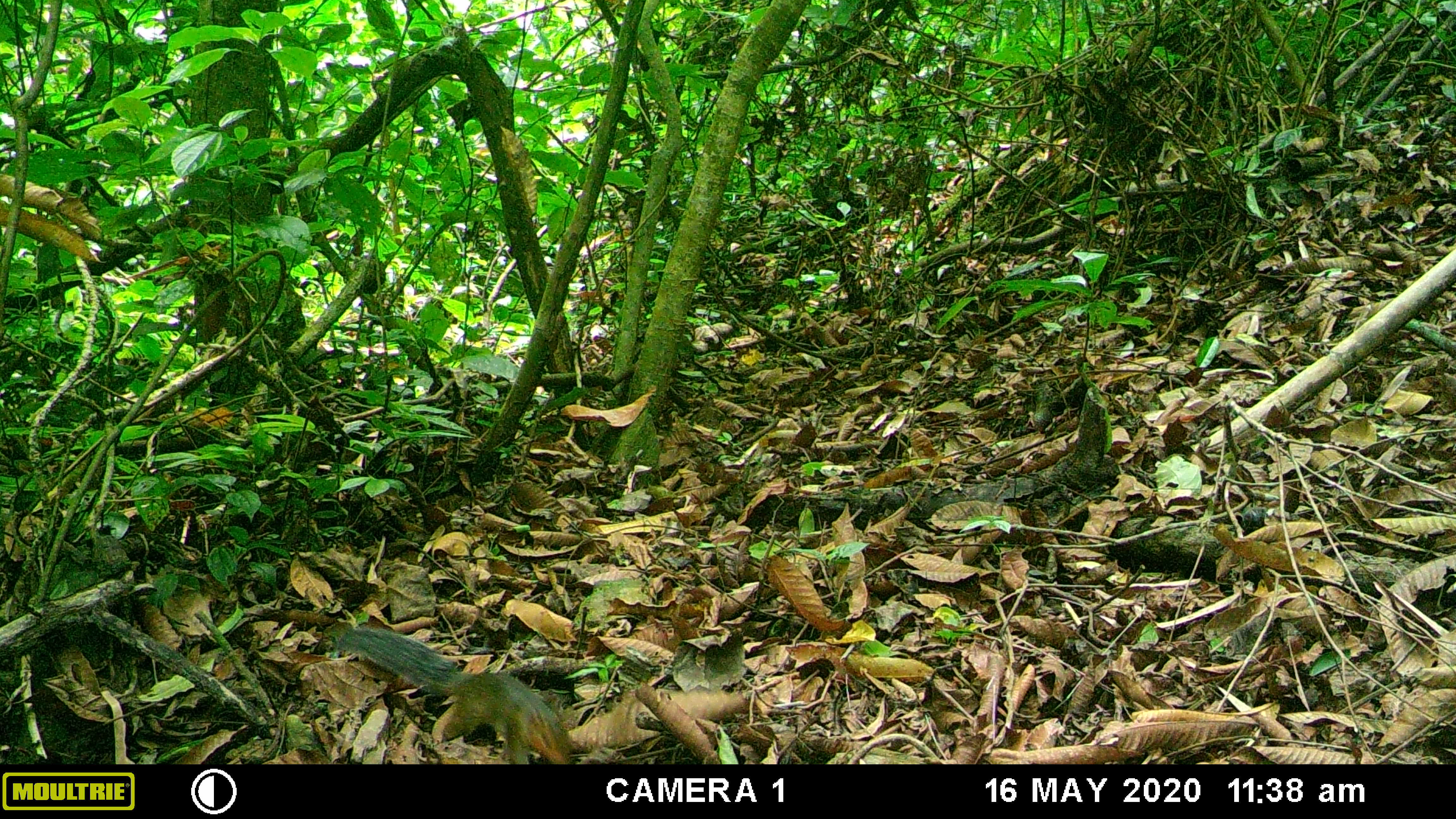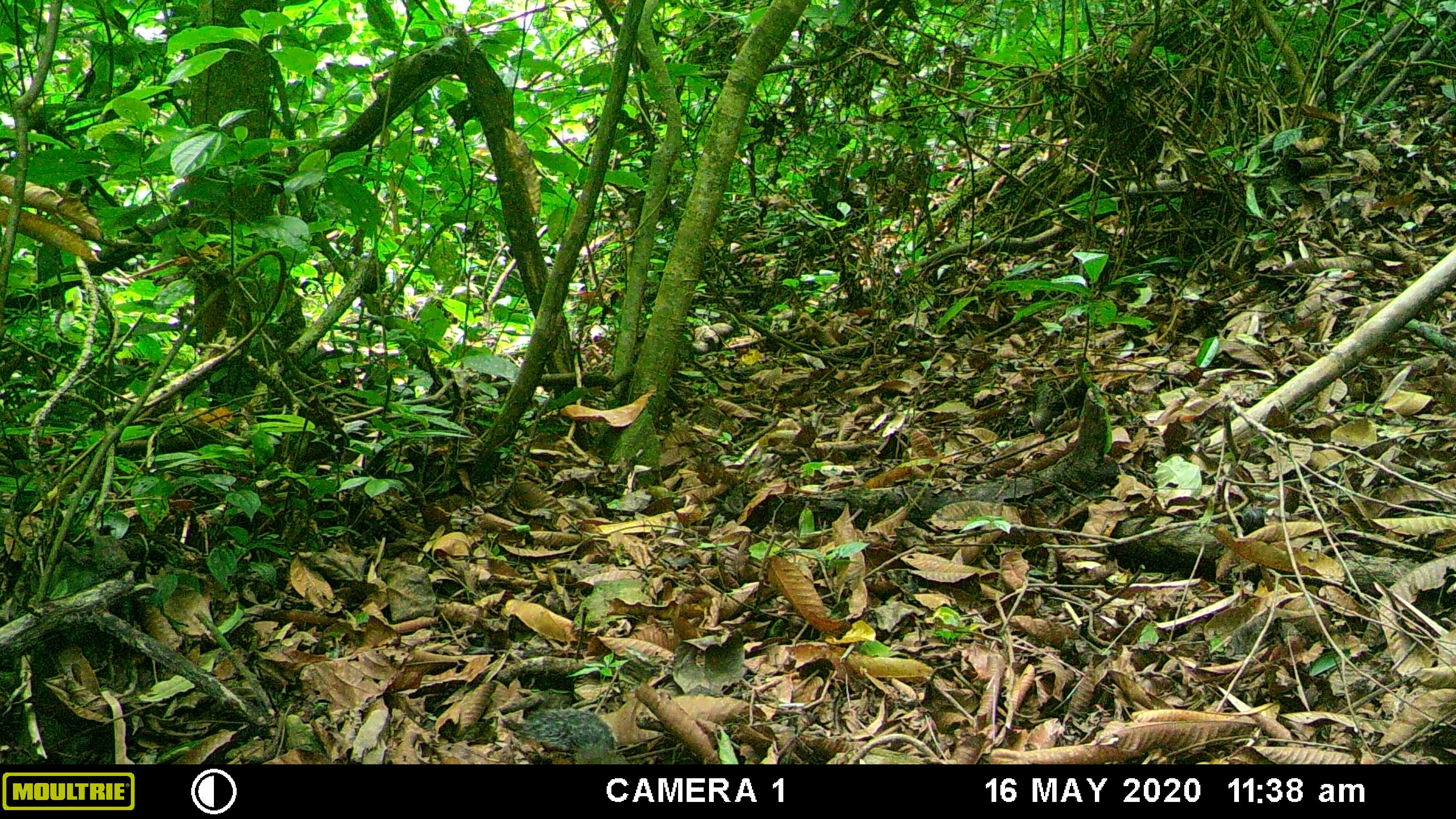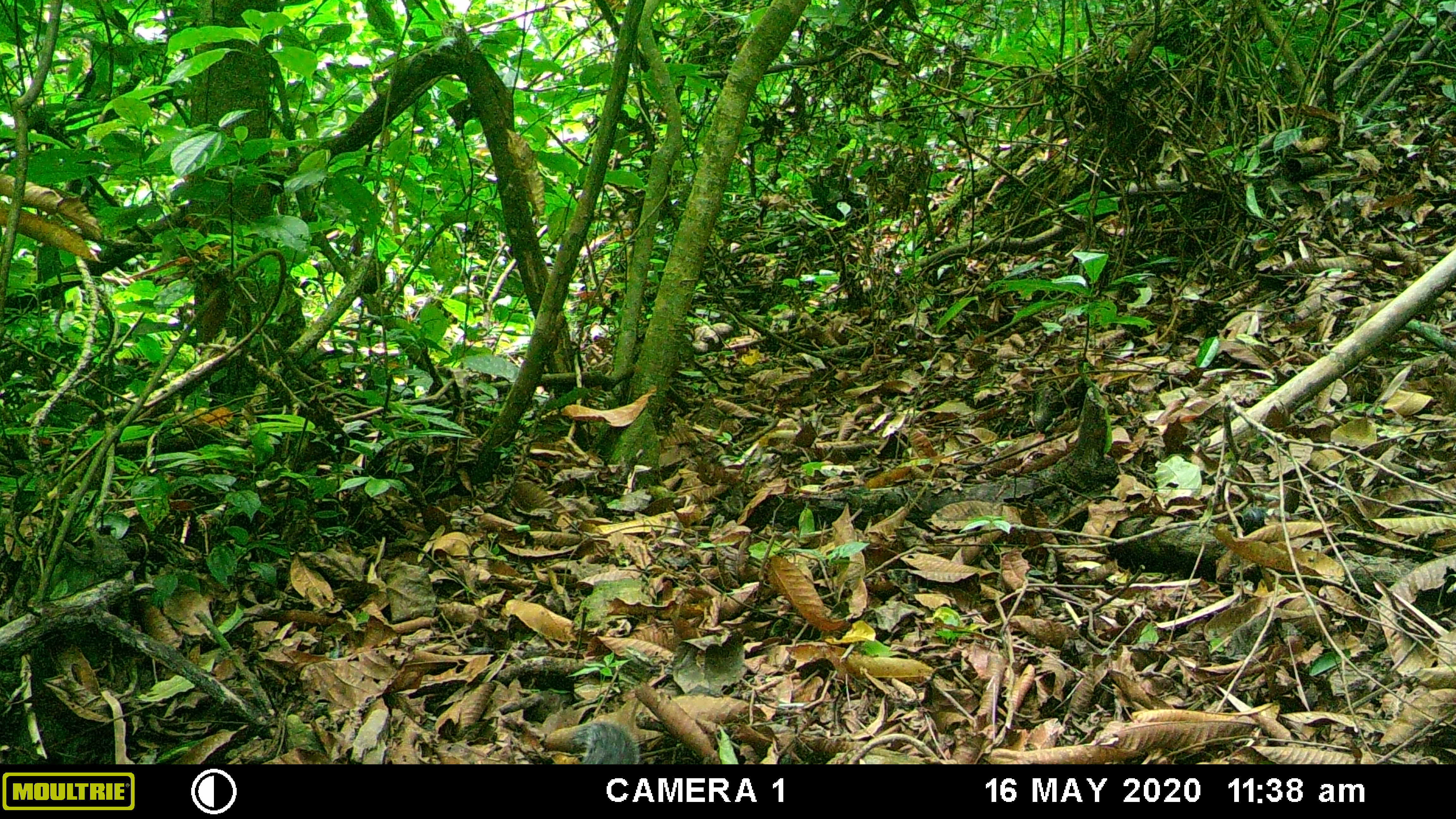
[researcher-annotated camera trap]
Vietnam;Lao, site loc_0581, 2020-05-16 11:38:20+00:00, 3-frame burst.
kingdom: Animalia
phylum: Chordata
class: Mammalia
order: Rodentia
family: Sciuridae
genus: Dremomys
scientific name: Dremomys rufigenis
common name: red-cheeked squirrel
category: red cheeked squirrel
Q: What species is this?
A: Red cheeked squirrel (red-cheeked squirrel) (Dremomys rufigenis).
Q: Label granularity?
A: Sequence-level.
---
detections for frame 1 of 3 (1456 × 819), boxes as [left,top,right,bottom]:
red cheeked squirrel: [336,626,573,764]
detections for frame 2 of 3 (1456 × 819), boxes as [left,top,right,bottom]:
red cheeked squirrel: [516,708,630,764]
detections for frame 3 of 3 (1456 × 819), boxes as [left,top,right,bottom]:
red cheeked squirrel: [570,720,640,764]